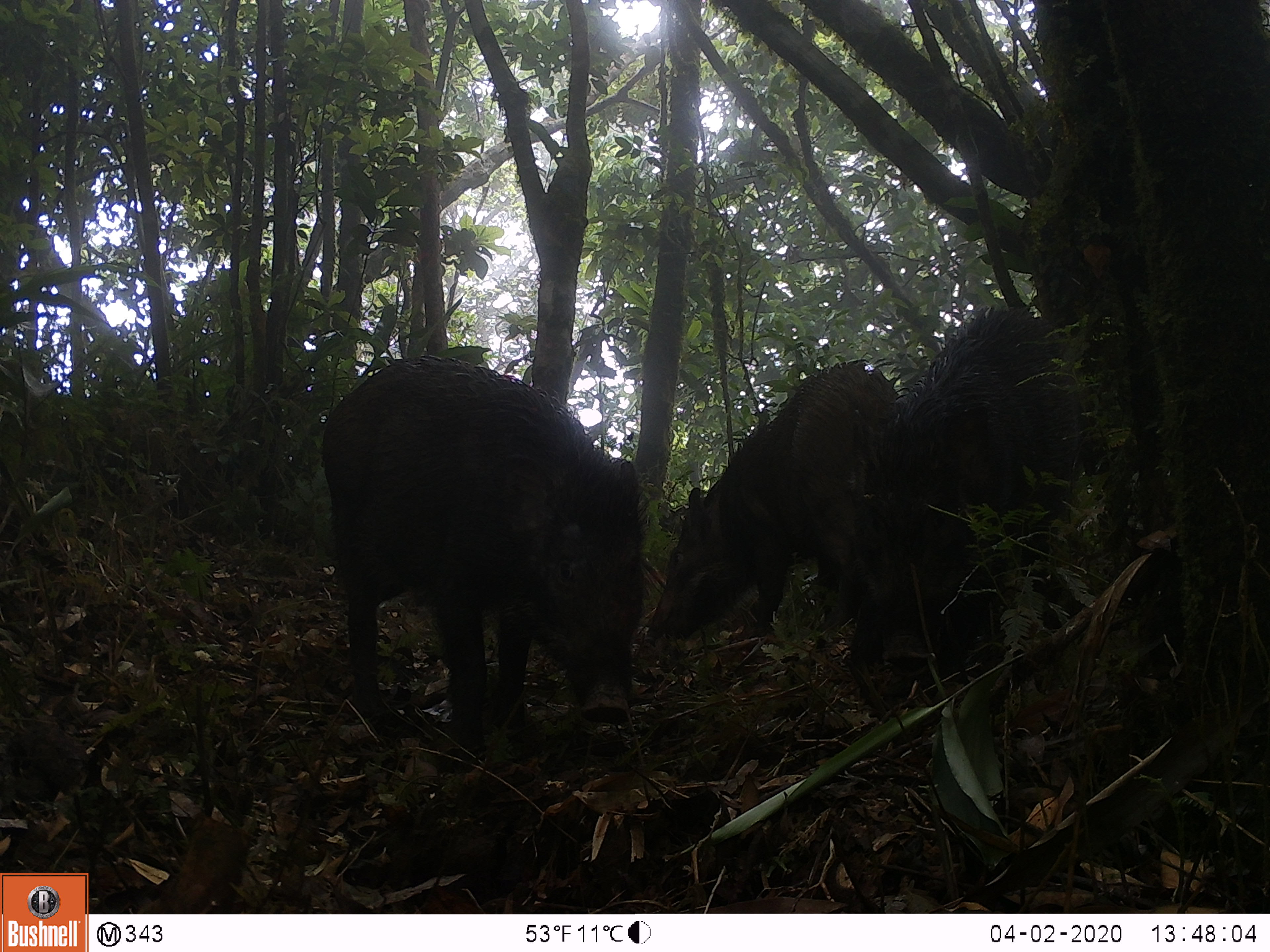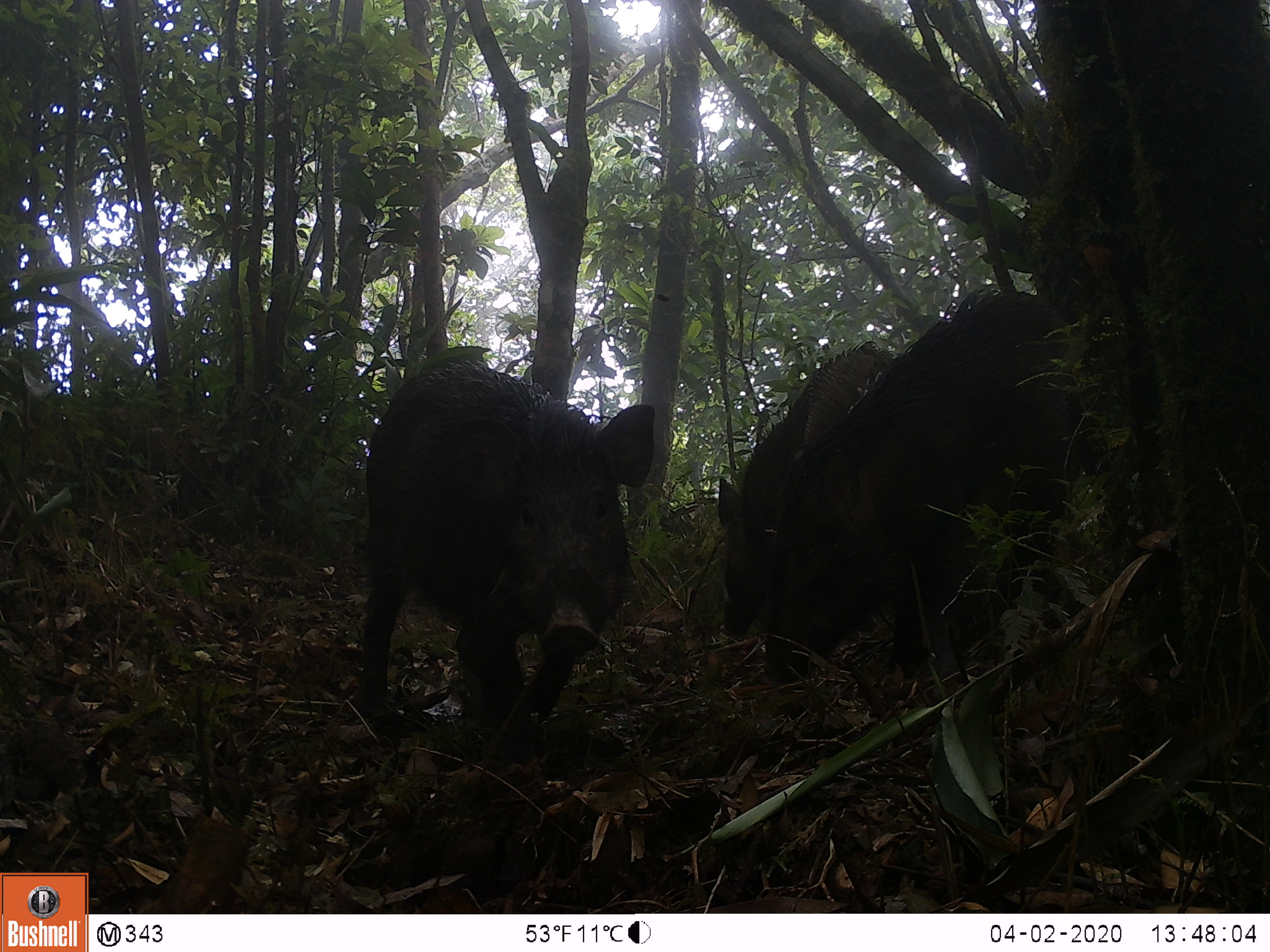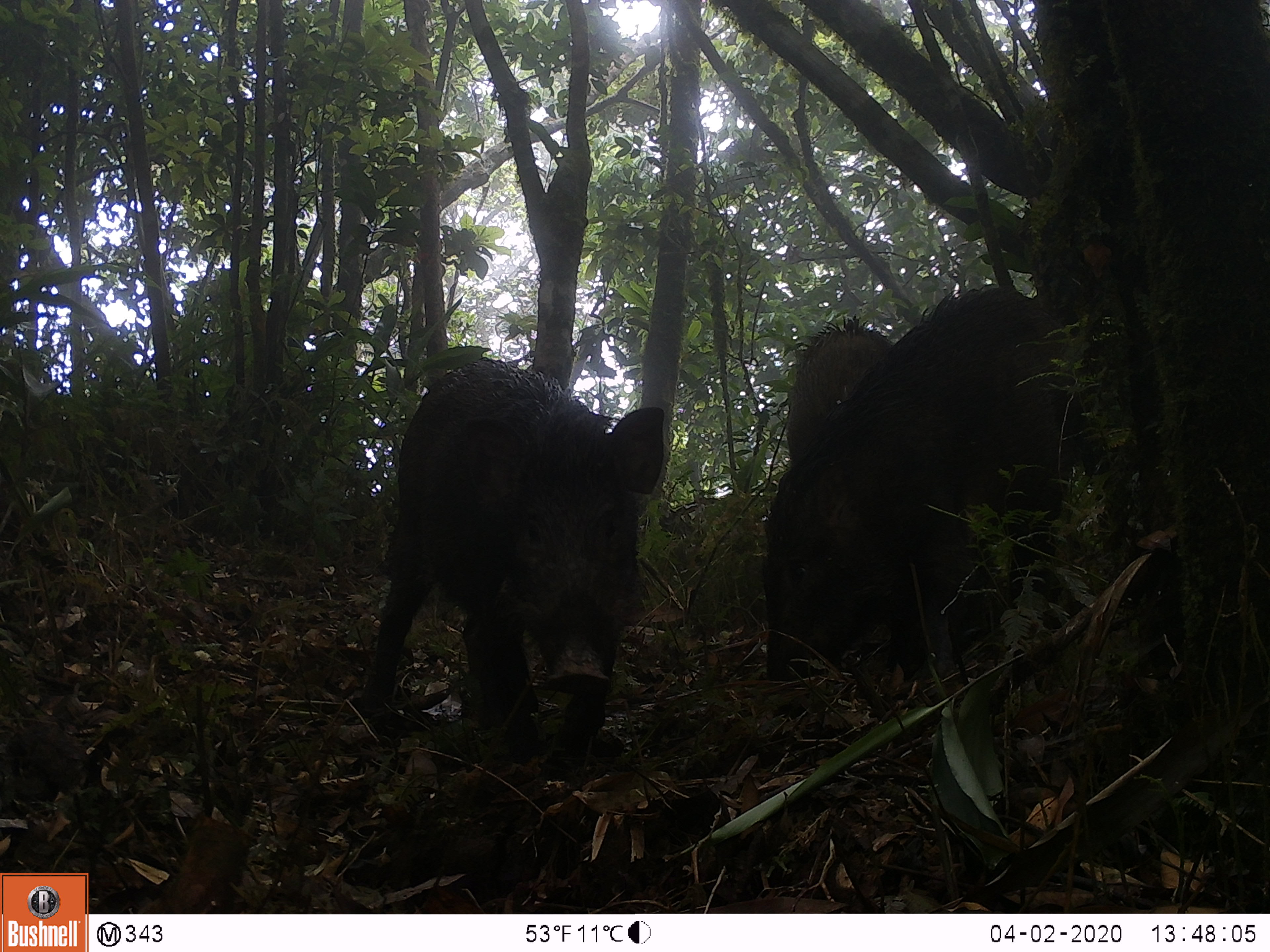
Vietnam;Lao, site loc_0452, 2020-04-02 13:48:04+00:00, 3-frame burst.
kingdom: Animalia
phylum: Chordata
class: Mammalia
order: Artiodactyla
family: Suidae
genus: Sus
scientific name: Sus scrofa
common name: eurasian wild pig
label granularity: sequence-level